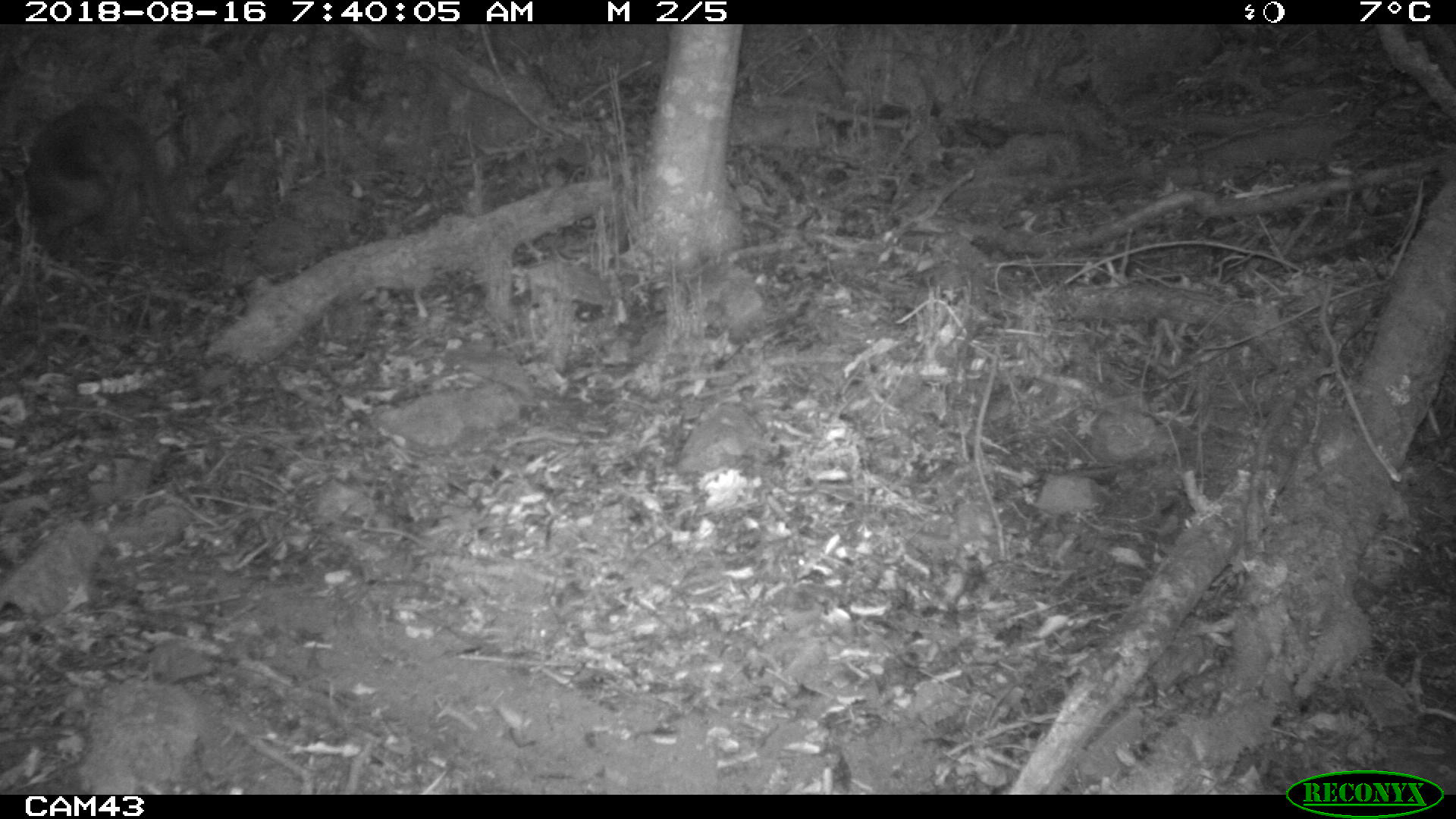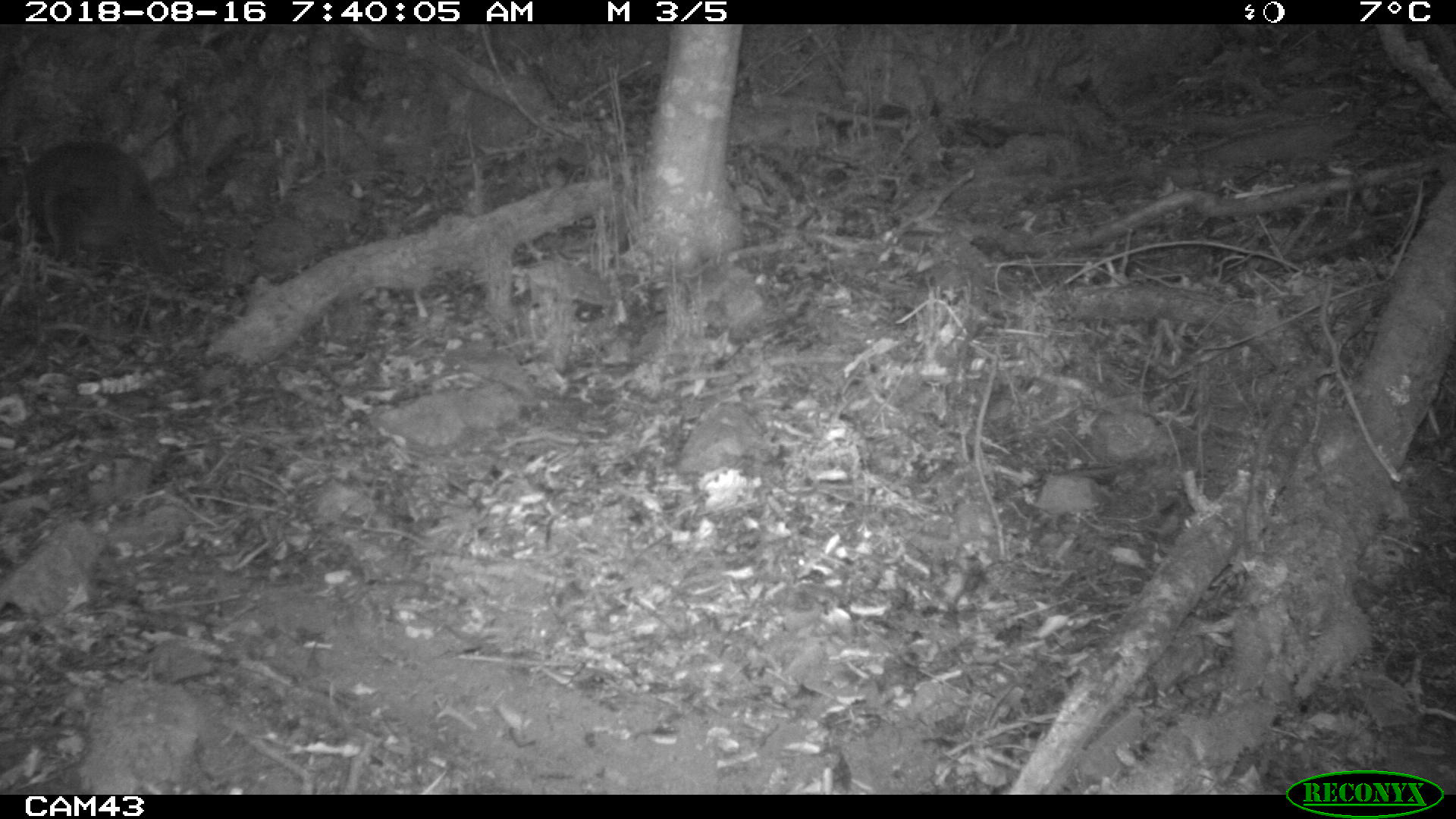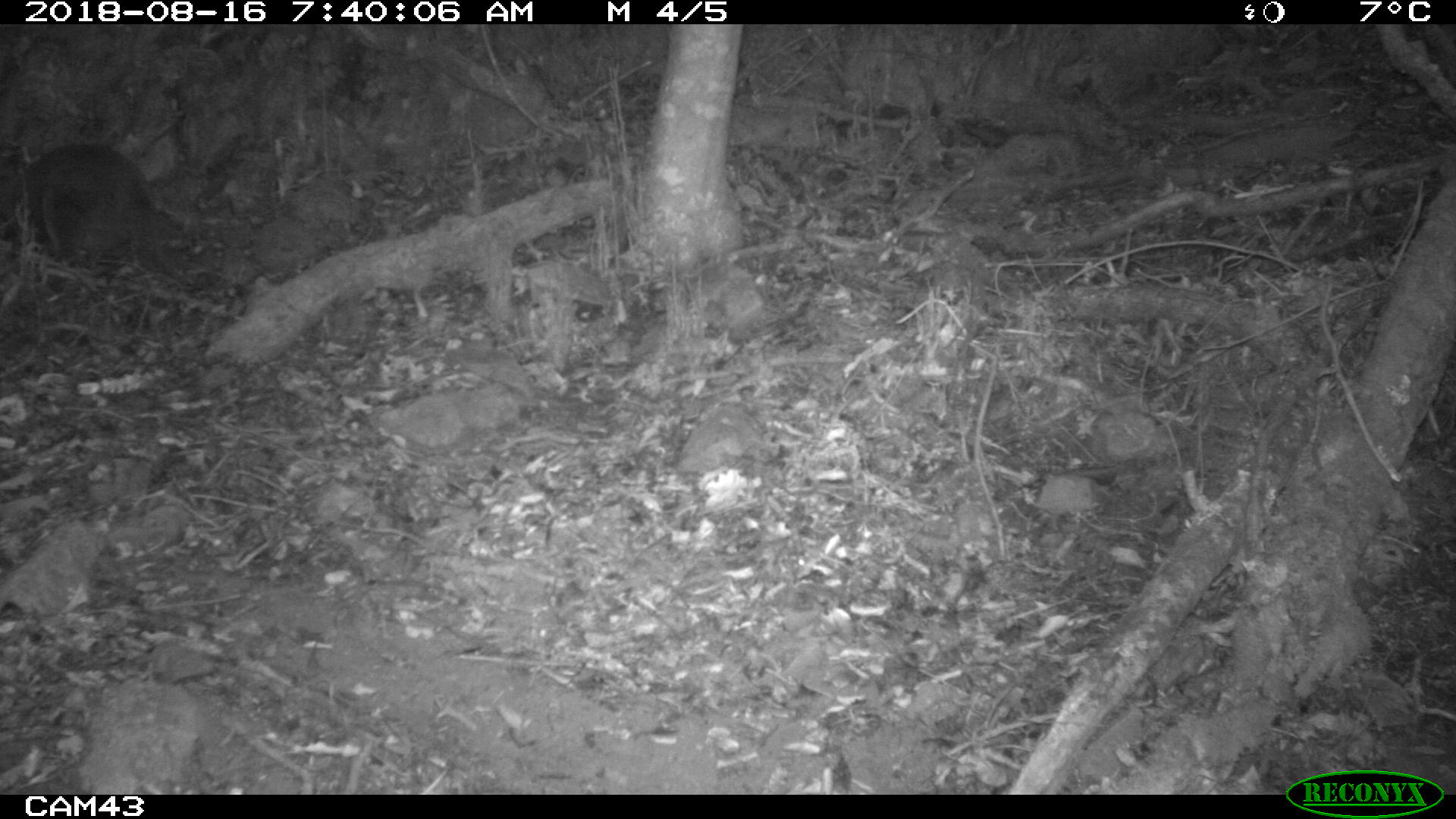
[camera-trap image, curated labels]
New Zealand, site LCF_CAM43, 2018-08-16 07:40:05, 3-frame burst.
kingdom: Animalia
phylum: Chordata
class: Mammalia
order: Diprotodontia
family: Macropodidae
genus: Notamacropus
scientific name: Notamacropus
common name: wallaby